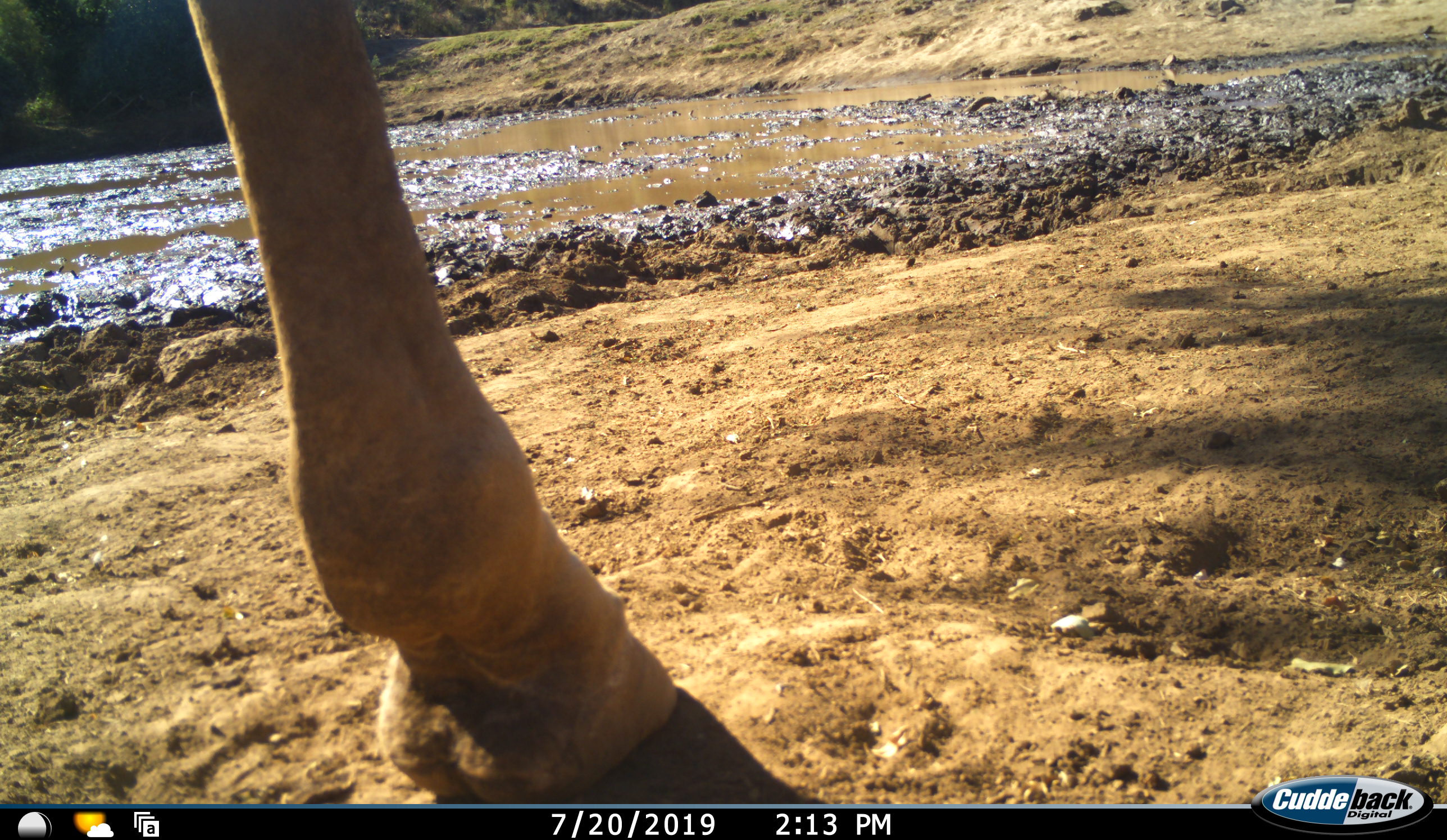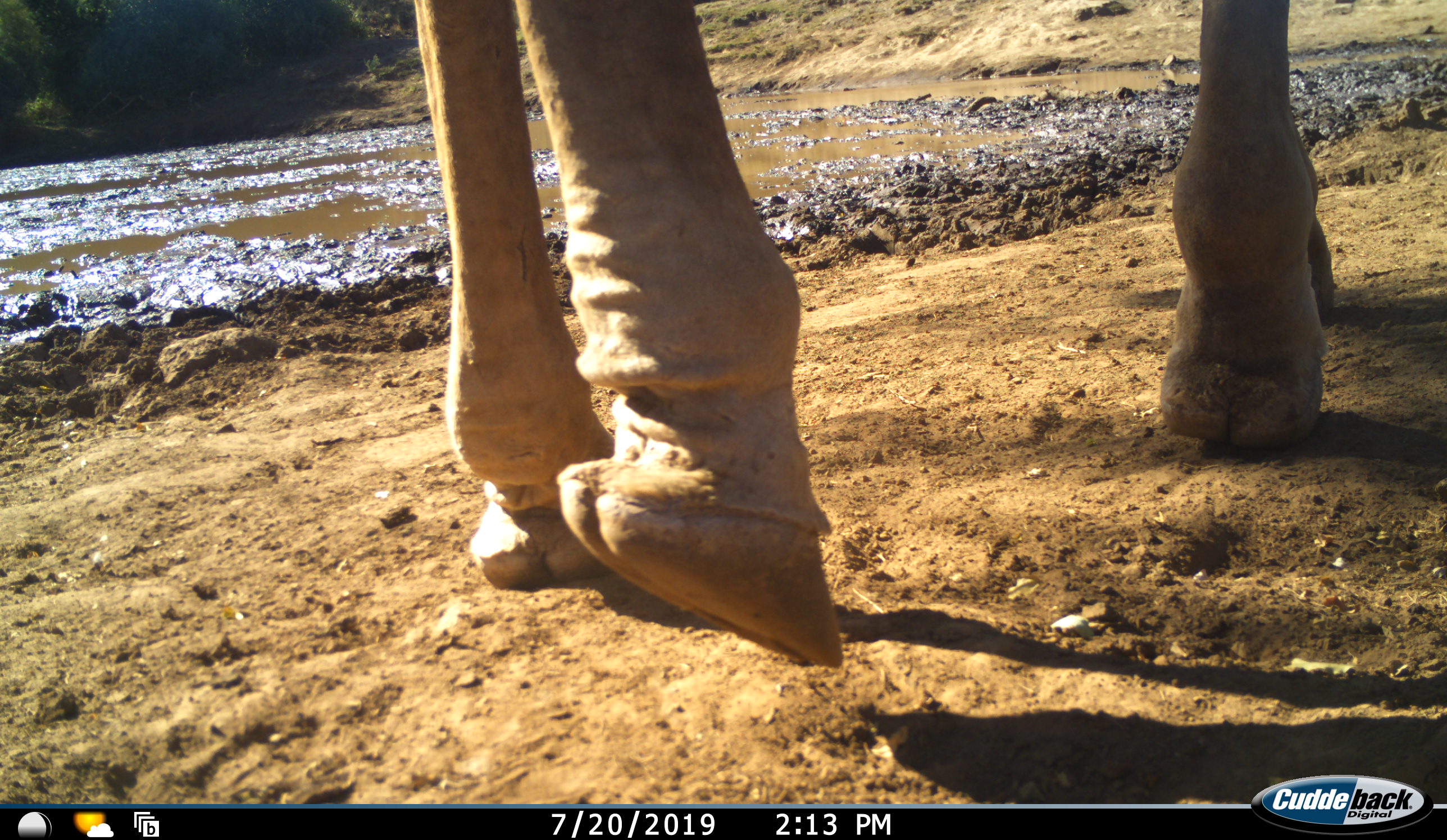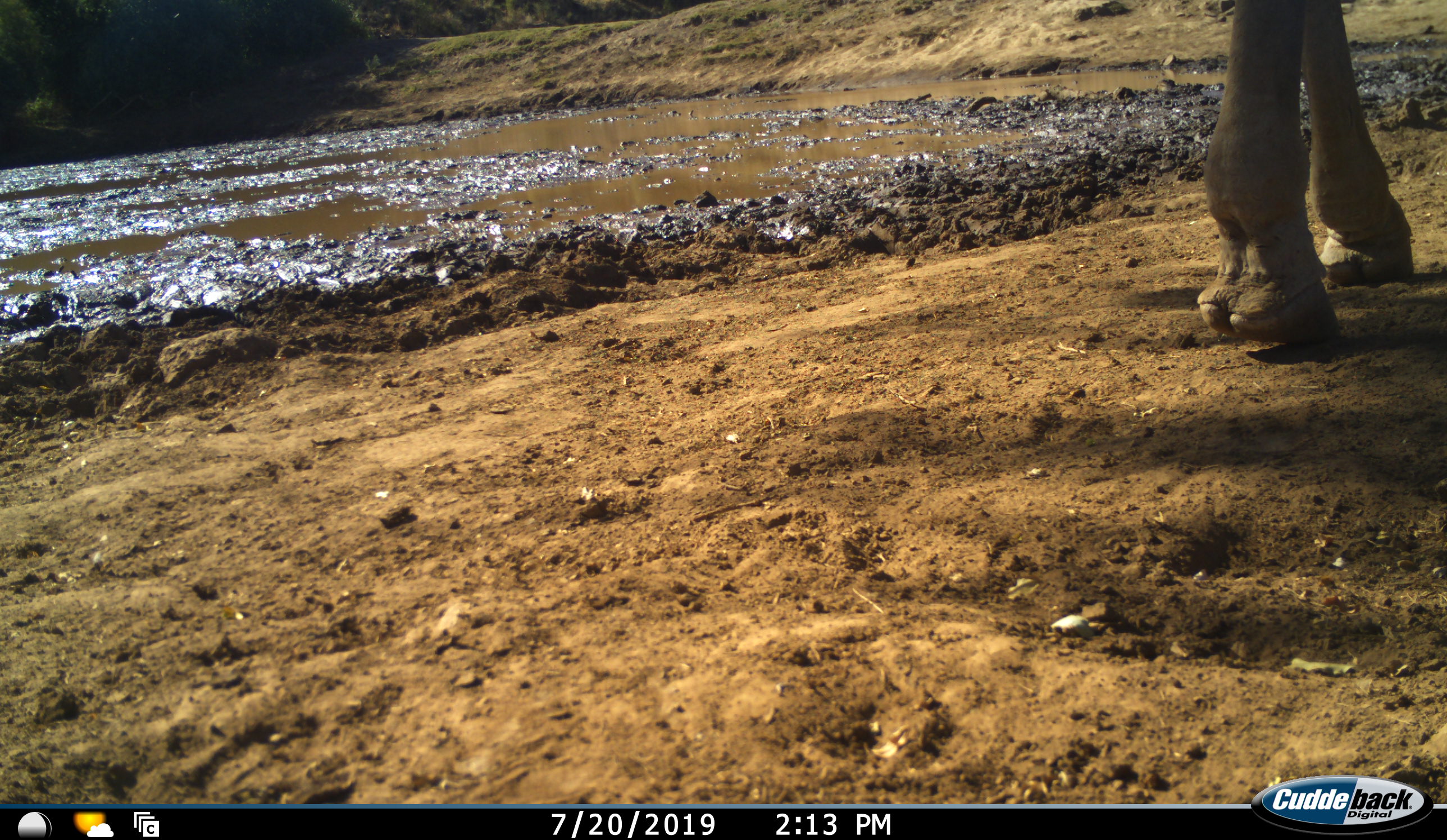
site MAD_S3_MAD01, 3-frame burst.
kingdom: Animalia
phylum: Chordata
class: Mammalia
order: Artiodactyla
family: Giraffidae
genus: Giraffa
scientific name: Giraffa camelopardalis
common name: giraffe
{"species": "giraffe (Giraffa camelopardalis)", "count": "1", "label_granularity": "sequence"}